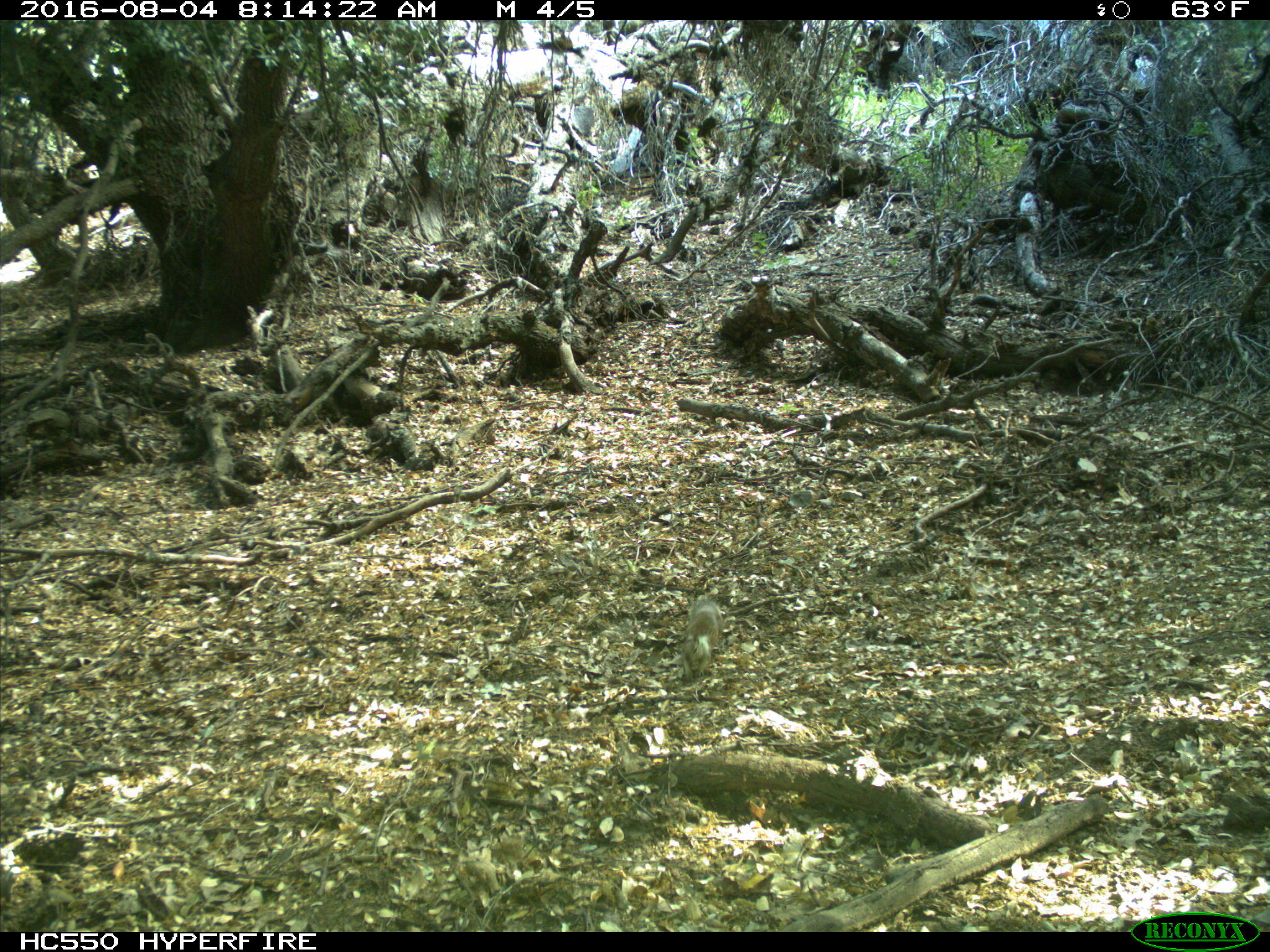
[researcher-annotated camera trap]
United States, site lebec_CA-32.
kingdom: Animalia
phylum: Chordata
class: Mammalia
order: Rodentia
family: Sciuridae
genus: Otospermophilus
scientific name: Otospermophilus beecheyi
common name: california ground squirrel